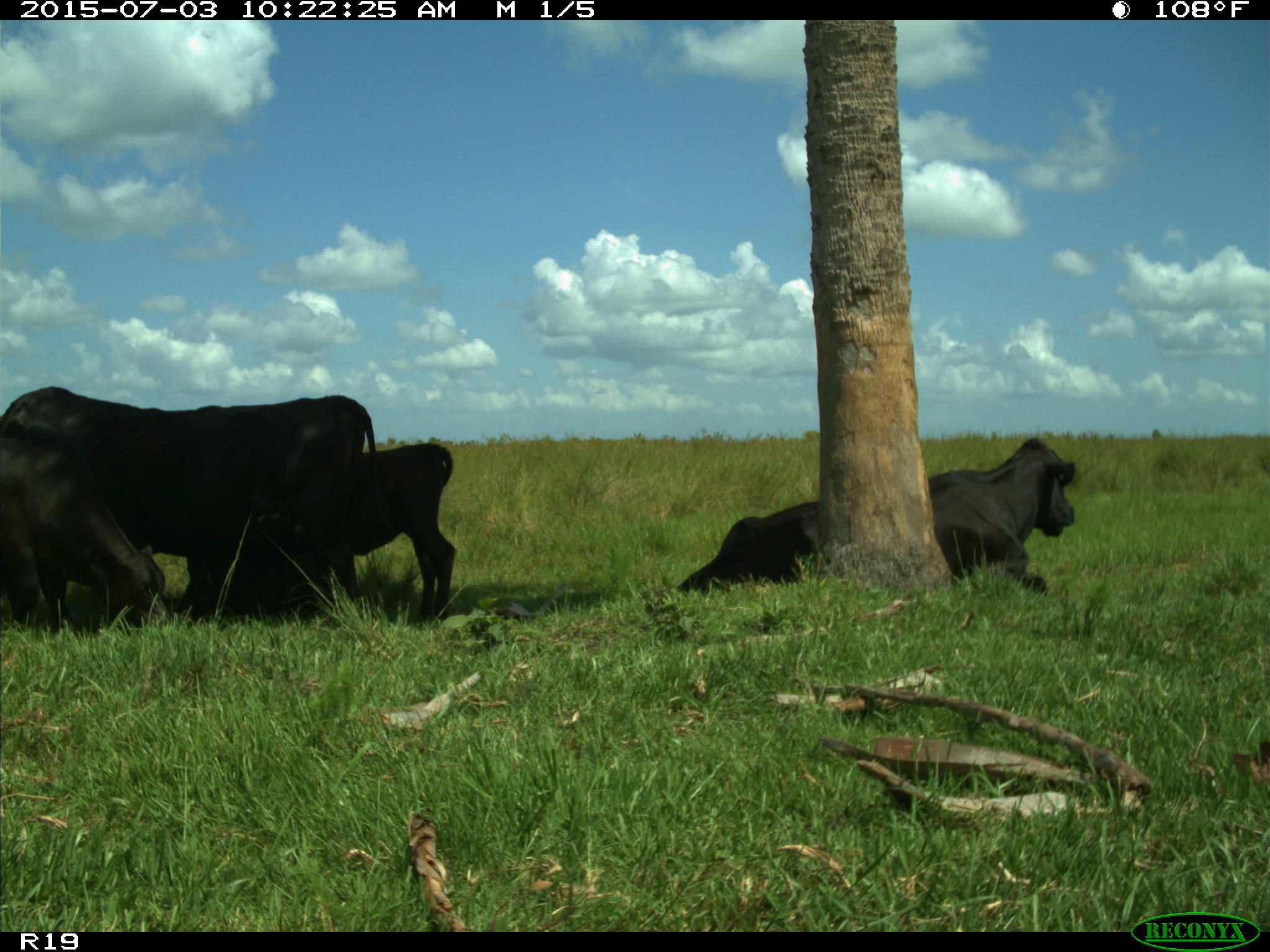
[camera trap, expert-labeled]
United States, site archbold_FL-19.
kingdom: Animalia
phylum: Chordata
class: Mammalia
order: Artiodactyla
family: Bovidae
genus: Bos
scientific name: Bos taurus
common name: domestic cow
Bos taurus (domestic cow).